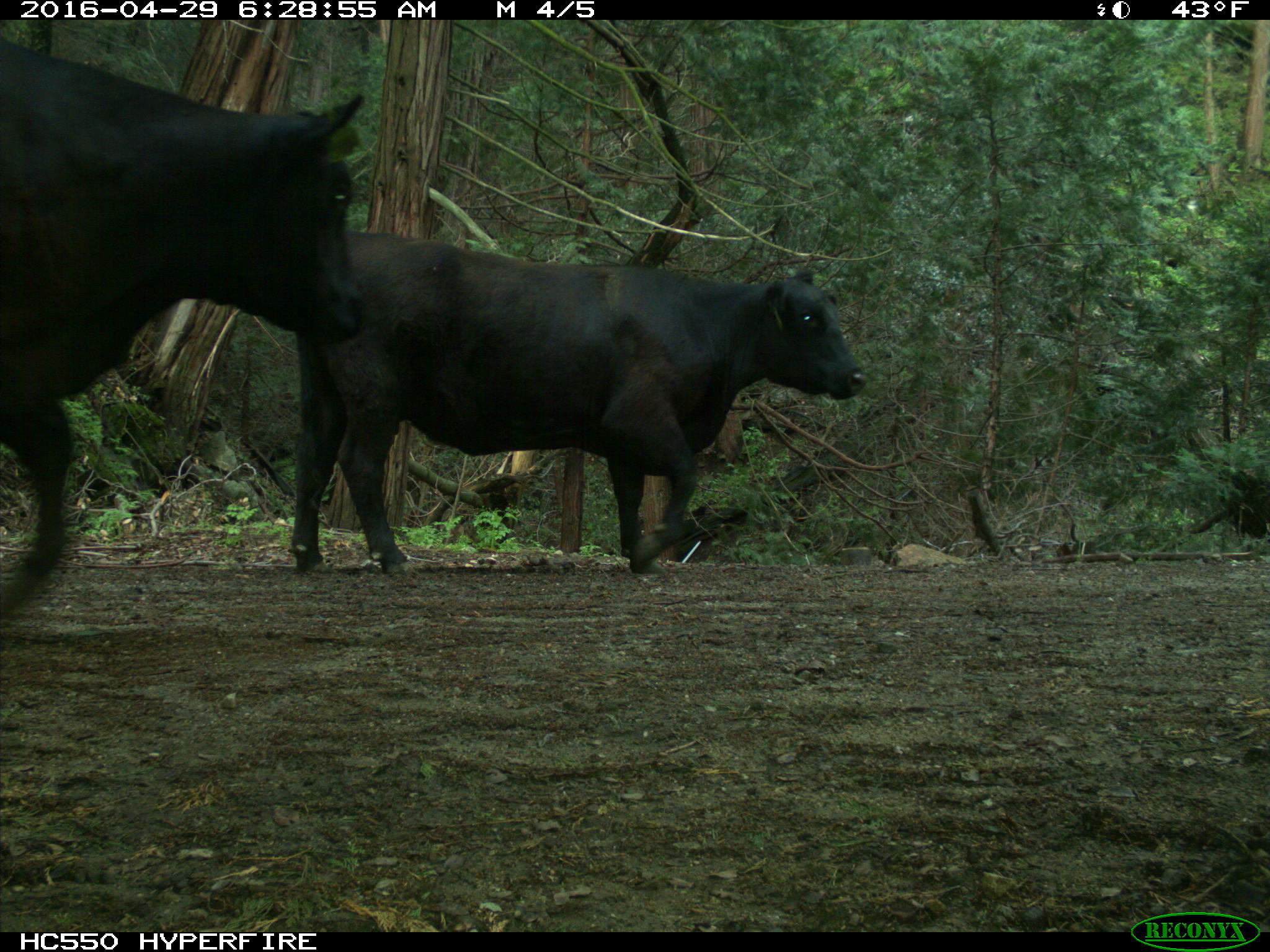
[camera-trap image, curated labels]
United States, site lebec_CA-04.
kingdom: Animalia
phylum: Chordata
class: Mammalia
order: Artiodactyla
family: Bovidae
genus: Bos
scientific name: Bos taurus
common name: domestic cow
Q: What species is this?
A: Bos taurus (domestic cow).